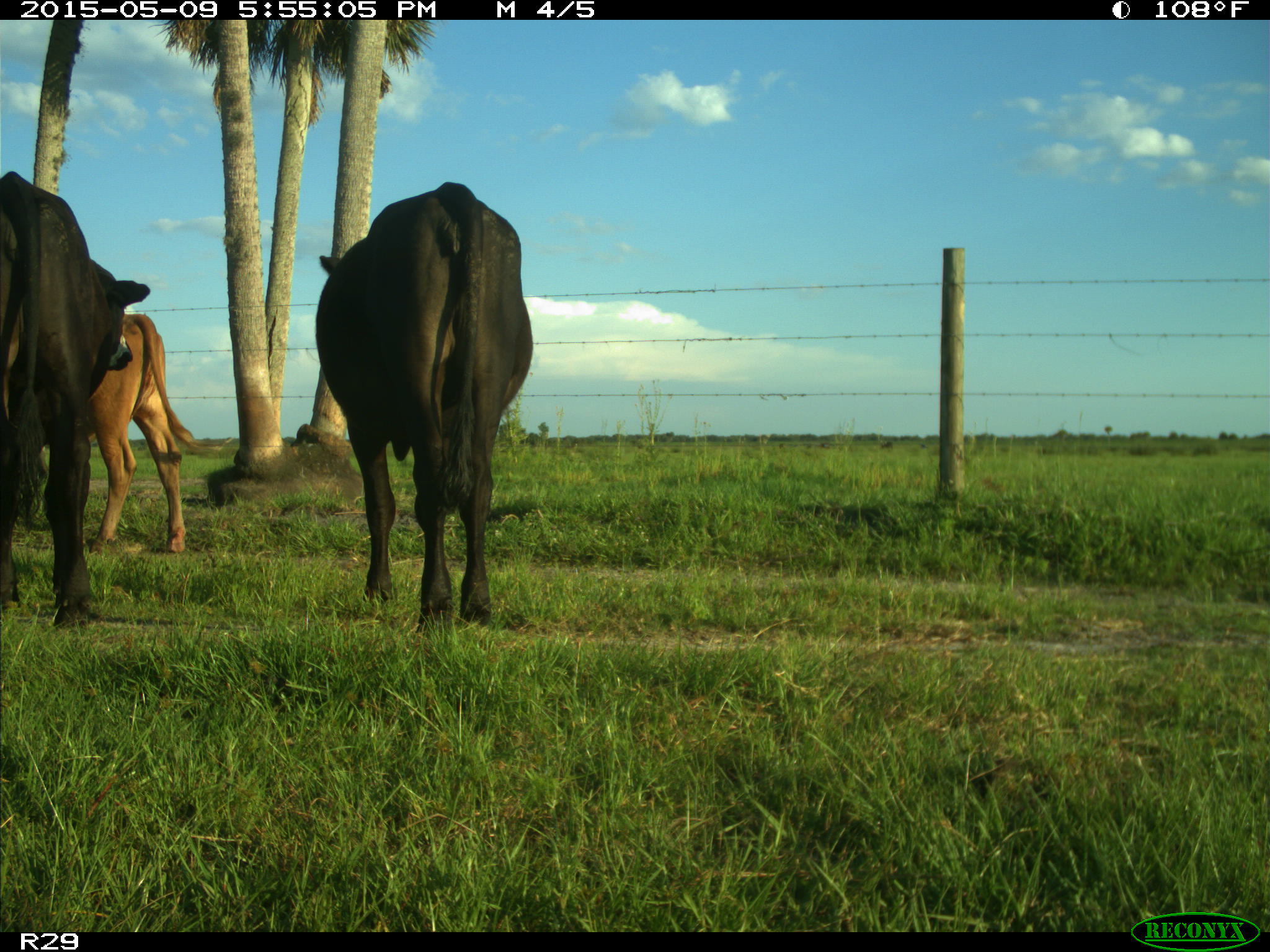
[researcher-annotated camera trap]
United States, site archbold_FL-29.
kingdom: Animalia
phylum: Chordata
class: Mammalia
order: Artiodactyla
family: Bovidae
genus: Bos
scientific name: Bos taurus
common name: domestic cow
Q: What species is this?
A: Bos taurus (domestic cow).